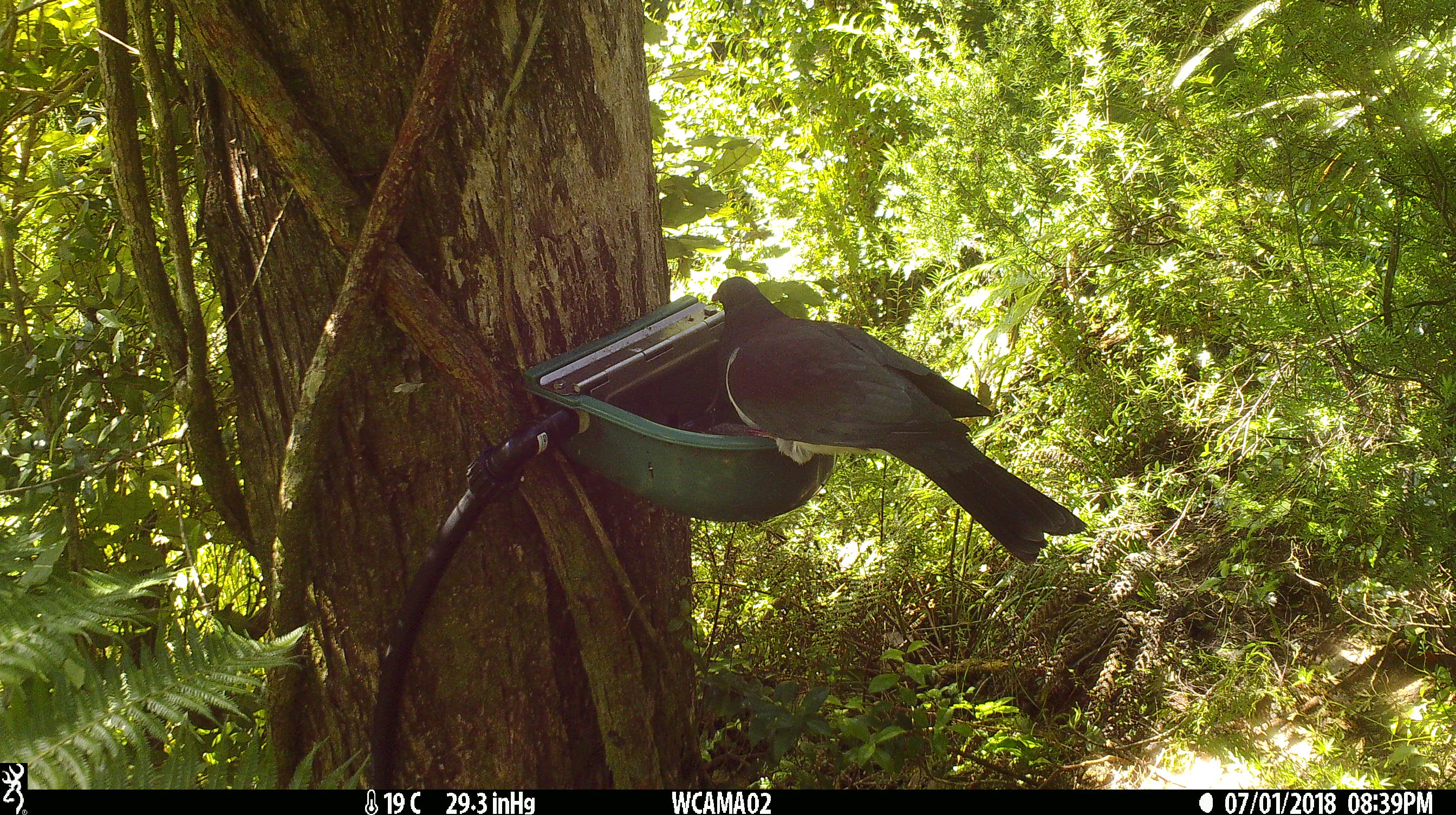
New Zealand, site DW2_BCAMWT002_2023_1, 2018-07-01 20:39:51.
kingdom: Animalia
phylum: Chordata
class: Aves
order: Columbiformes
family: Columbidae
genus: Hemiphaga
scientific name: Hemiphaga novaeseelandiae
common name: new zealand pigeon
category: kereru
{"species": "kereru (new zealand pigeon) (Hemiphaga novaeseelandiae)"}